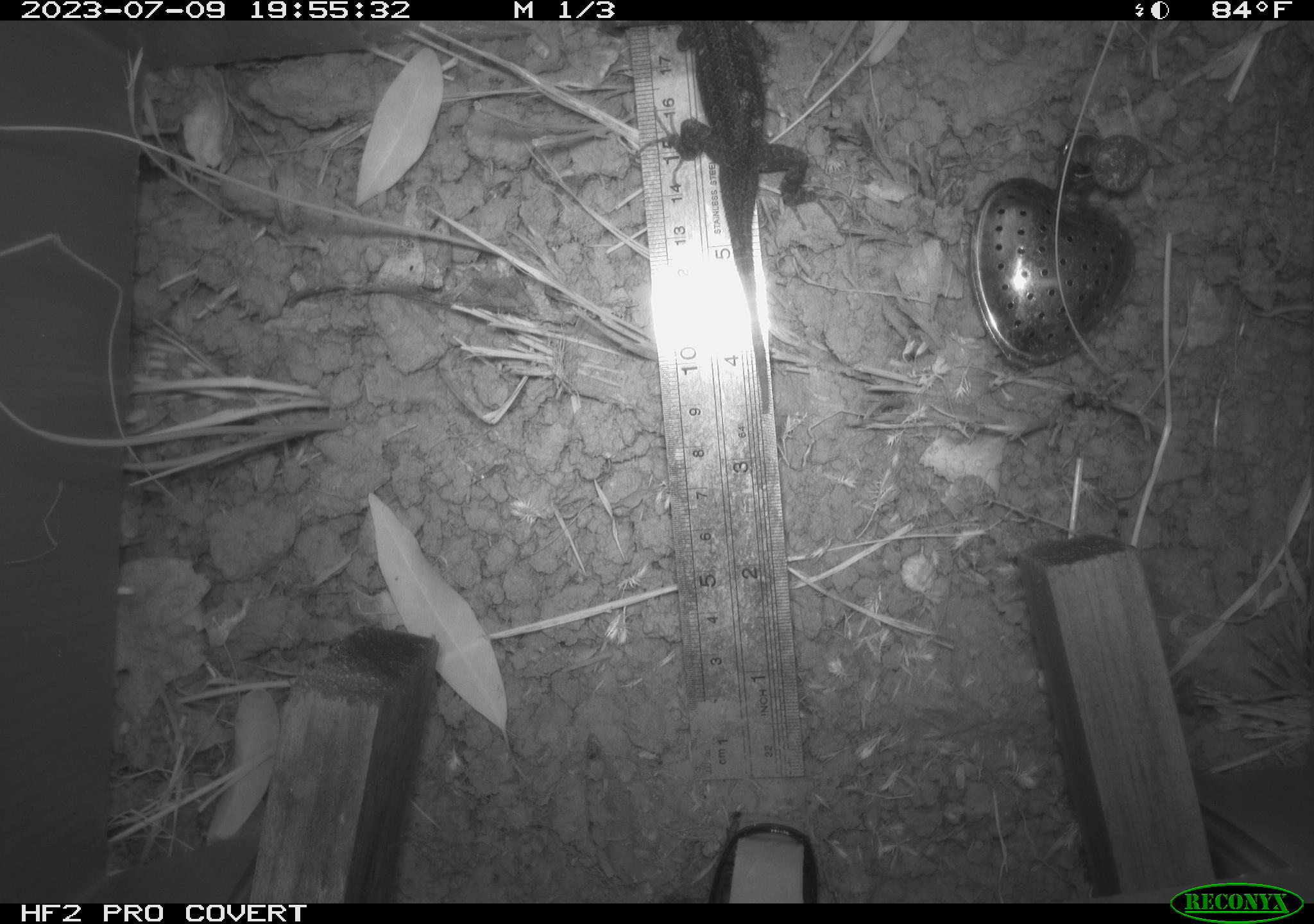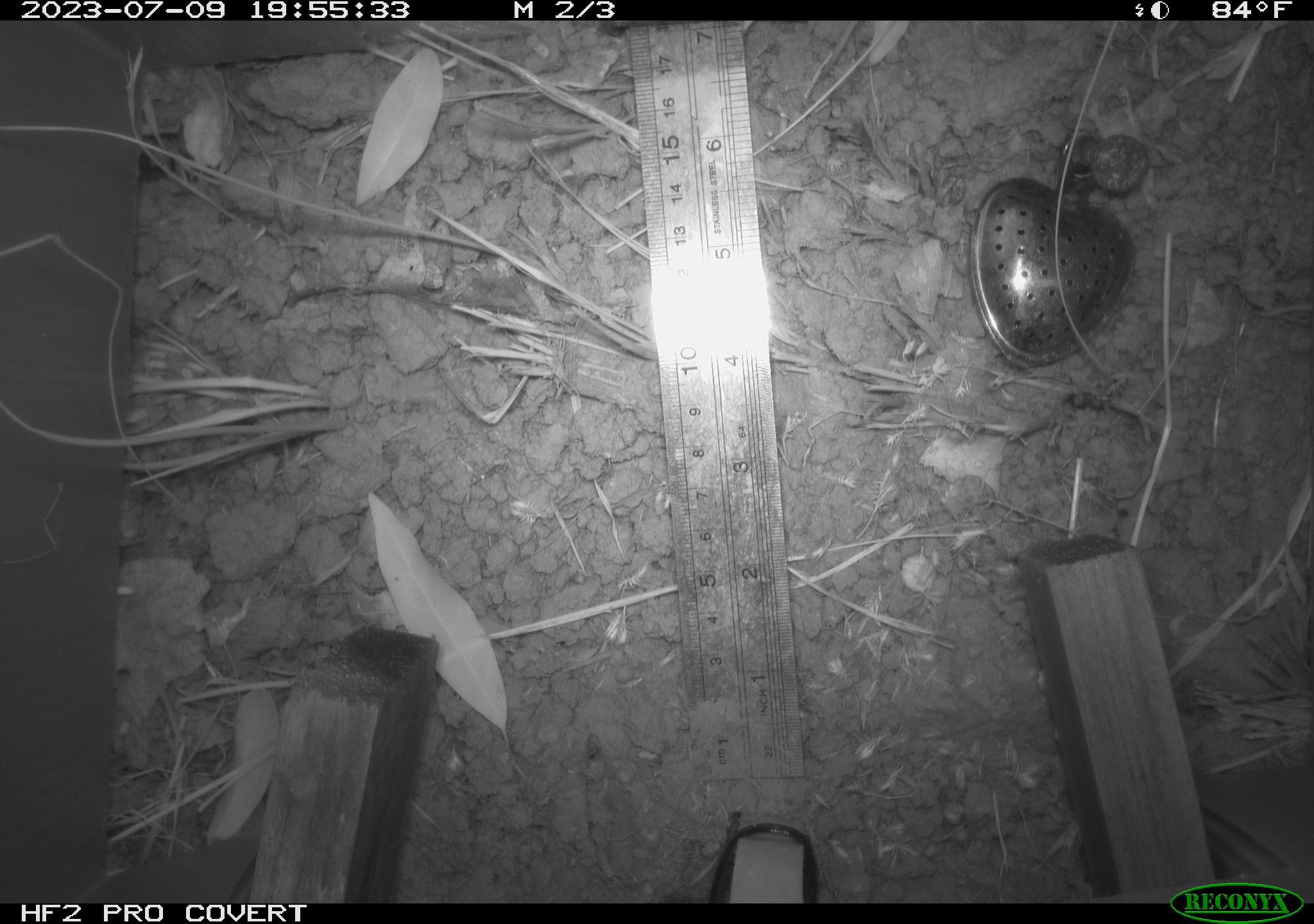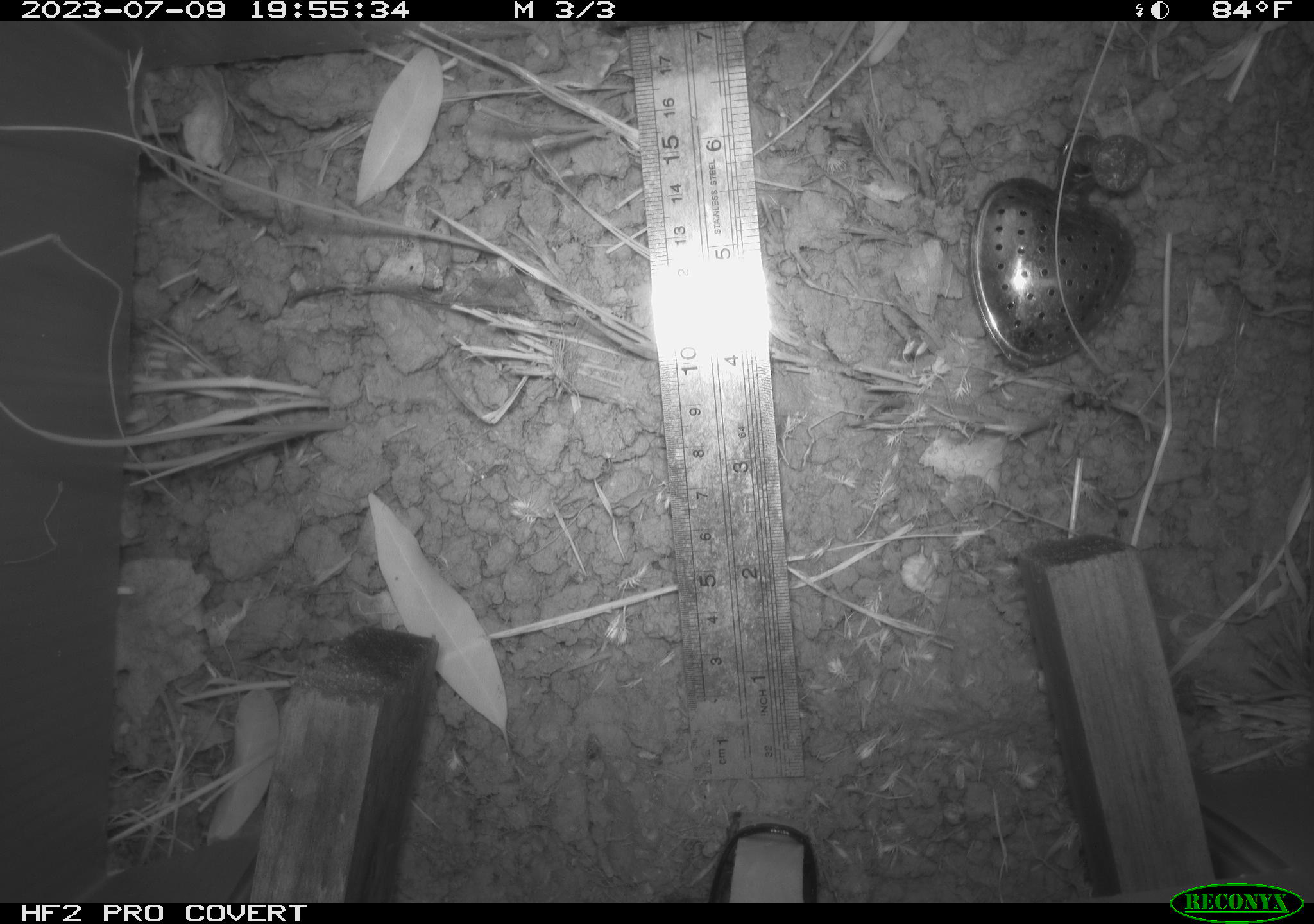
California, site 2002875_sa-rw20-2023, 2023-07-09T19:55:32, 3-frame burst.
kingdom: Animalia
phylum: Chordata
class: Reptilia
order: Squamata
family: Phrynosomatidae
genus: Sceloporus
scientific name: Sceloporus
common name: spiny lizards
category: sceloporus species